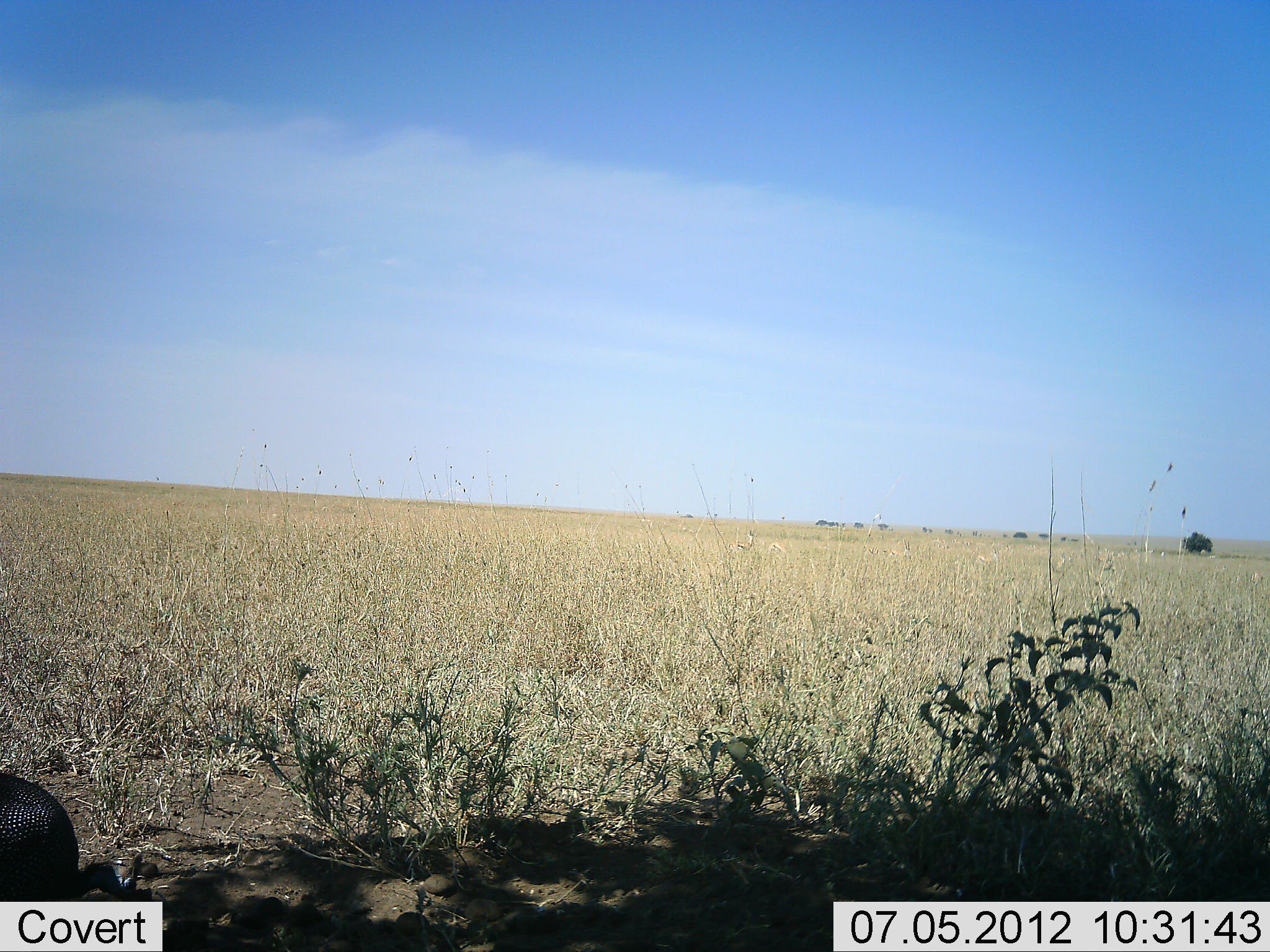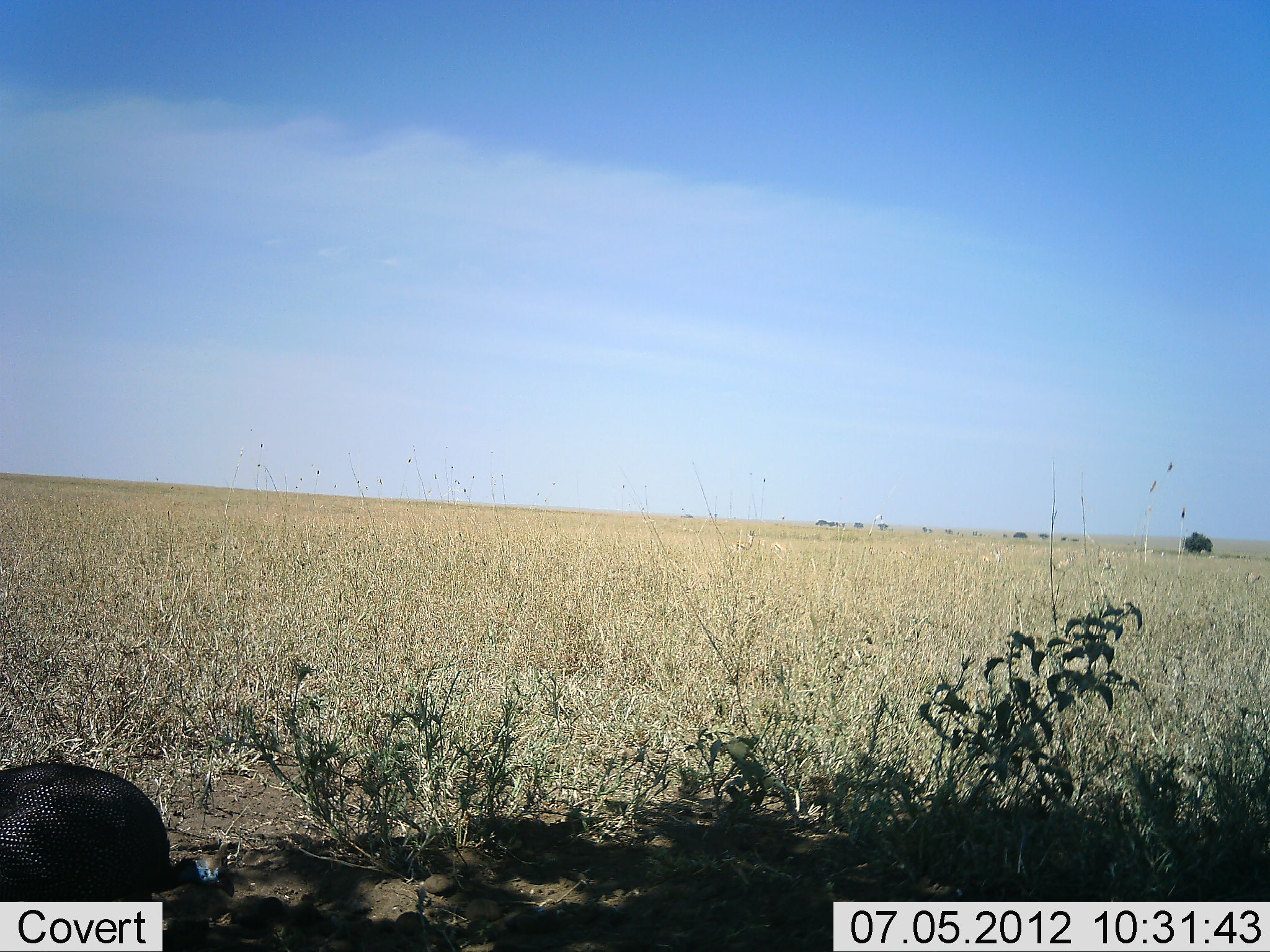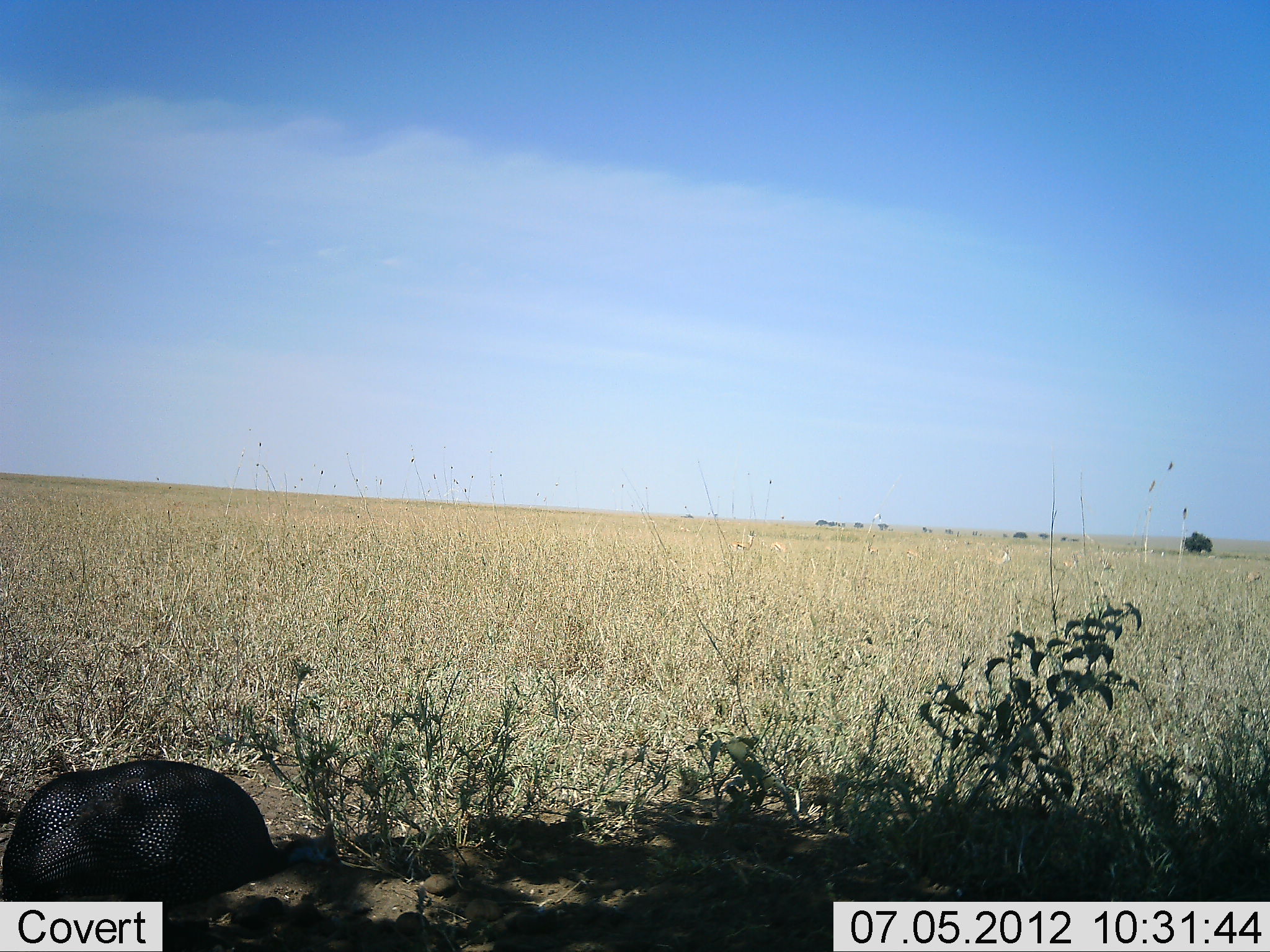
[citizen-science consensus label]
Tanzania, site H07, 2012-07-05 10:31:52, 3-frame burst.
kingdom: Animalia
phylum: Chordata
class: Aves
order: Galliformes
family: Numididae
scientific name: Numididae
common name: guinea fowl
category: guineafowl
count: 1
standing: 9%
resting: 0%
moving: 82%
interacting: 0%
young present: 0%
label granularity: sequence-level